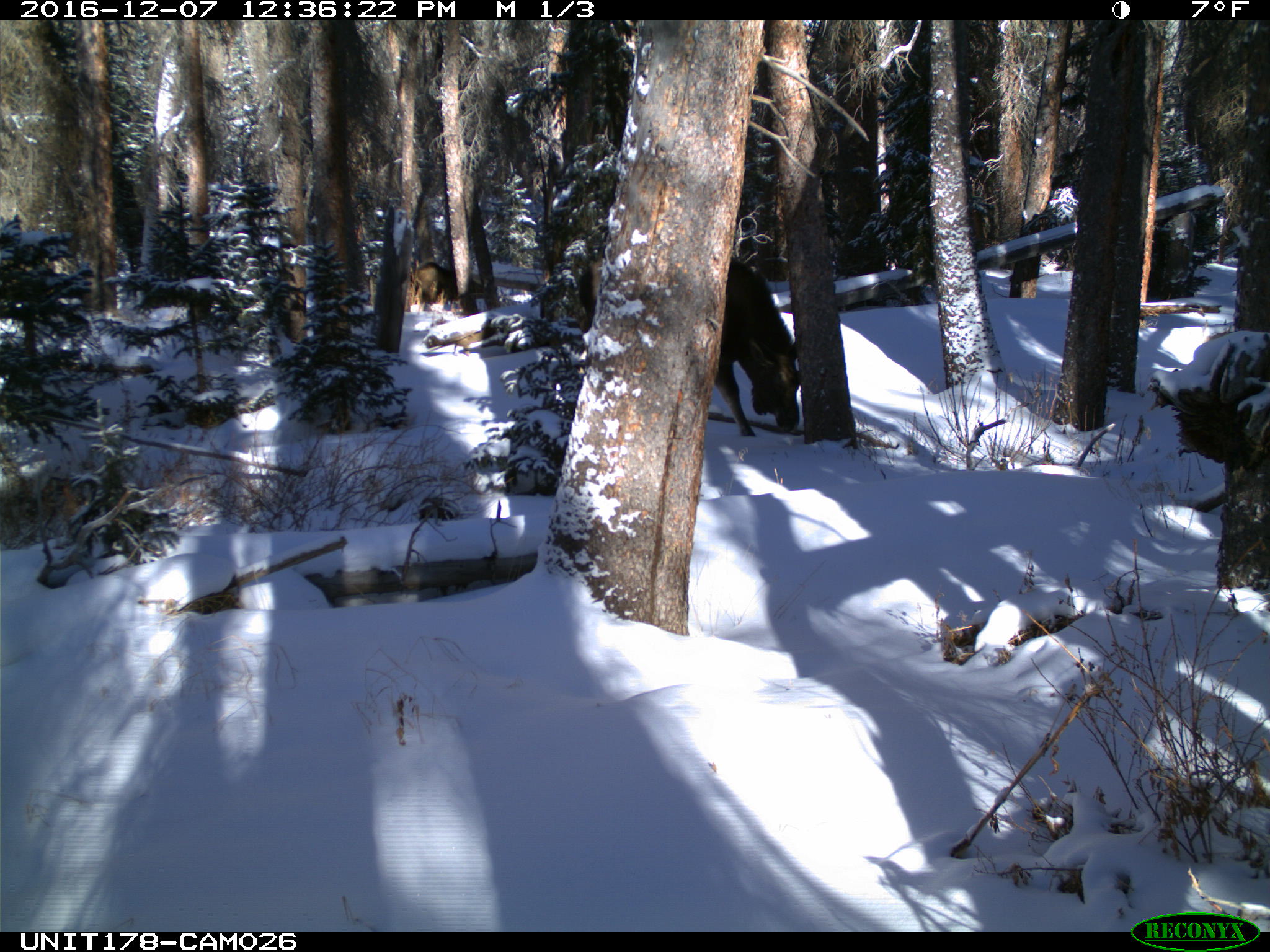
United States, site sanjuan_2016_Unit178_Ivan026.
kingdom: Animalia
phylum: Chordata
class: Mammalia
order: Artiodactyla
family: Cervidae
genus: Alces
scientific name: Alces alces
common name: moose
Alces alces (moose).